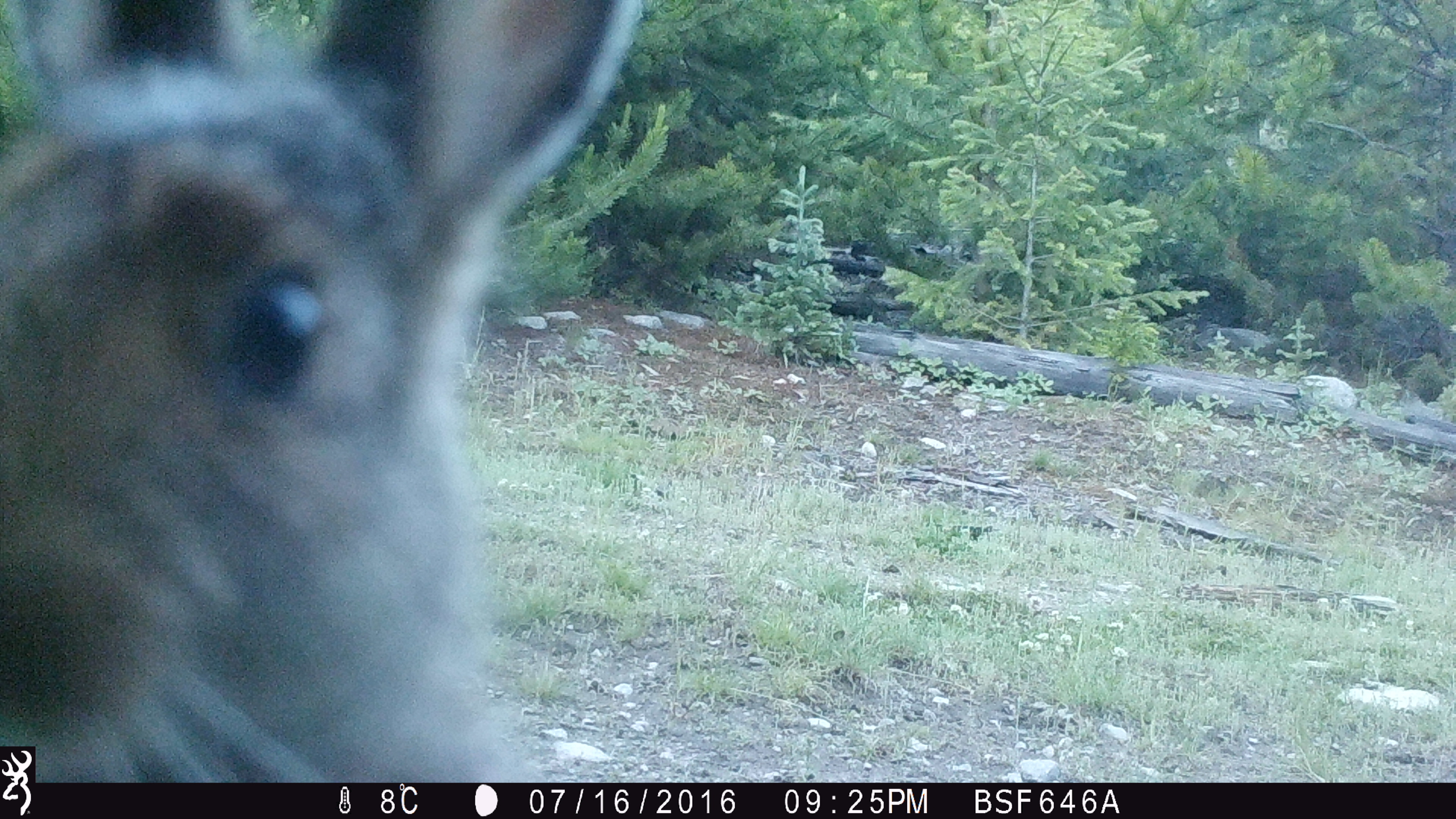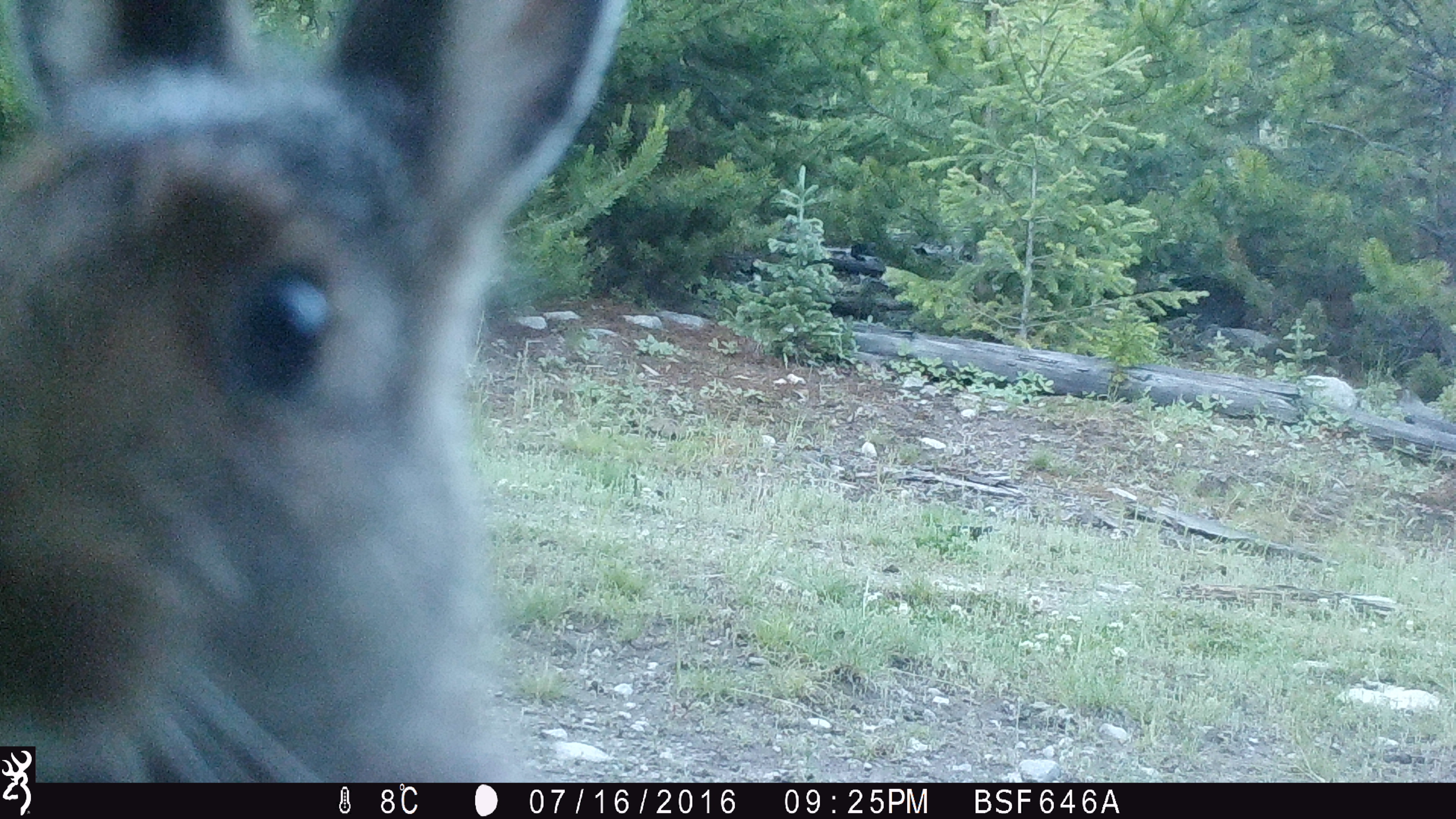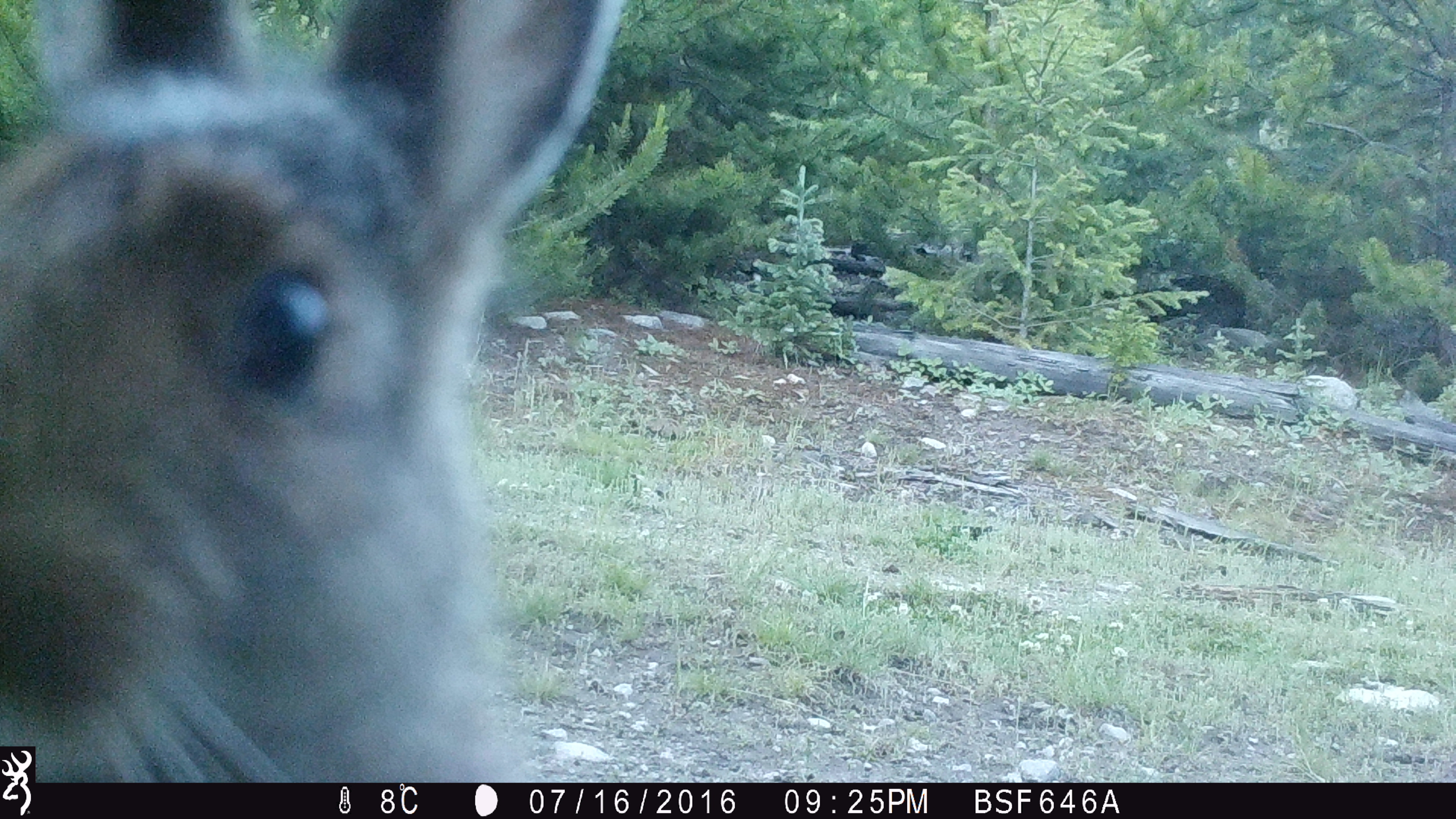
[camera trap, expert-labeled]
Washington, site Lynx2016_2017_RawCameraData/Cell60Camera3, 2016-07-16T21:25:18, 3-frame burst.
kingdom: Animalia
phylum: Chordata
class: Mammalia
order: Lagomorpha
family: Leporidae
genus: Lepus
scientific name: Lepus americanus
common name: snowshoe hare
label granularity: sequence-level